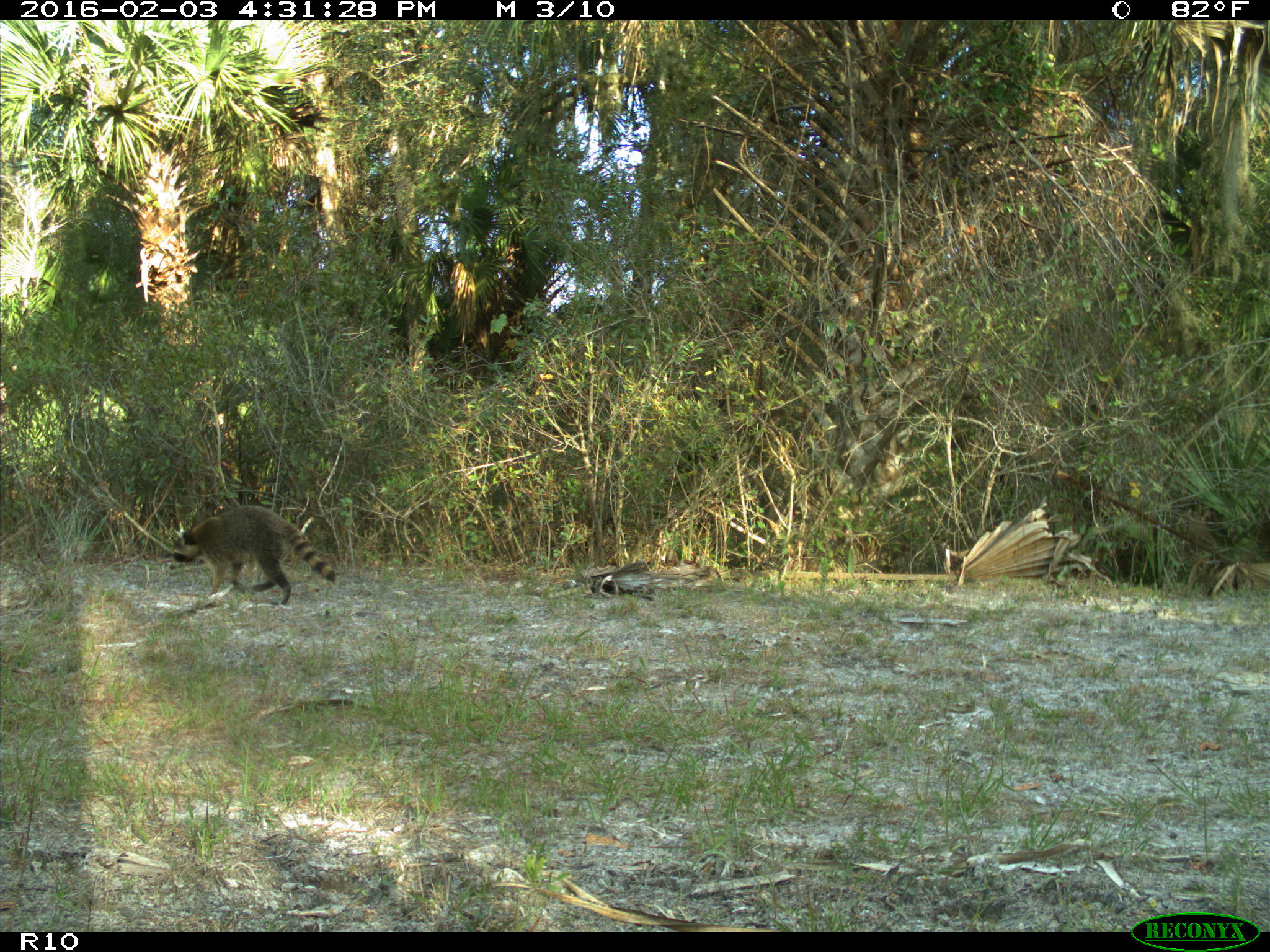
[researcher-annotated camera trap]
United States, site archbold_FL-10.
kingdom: Animalia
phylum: Chordata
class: Mammalia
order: Carnivora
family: Procyonidae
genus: Procyon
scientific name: Procyon lotor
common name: common raccoon